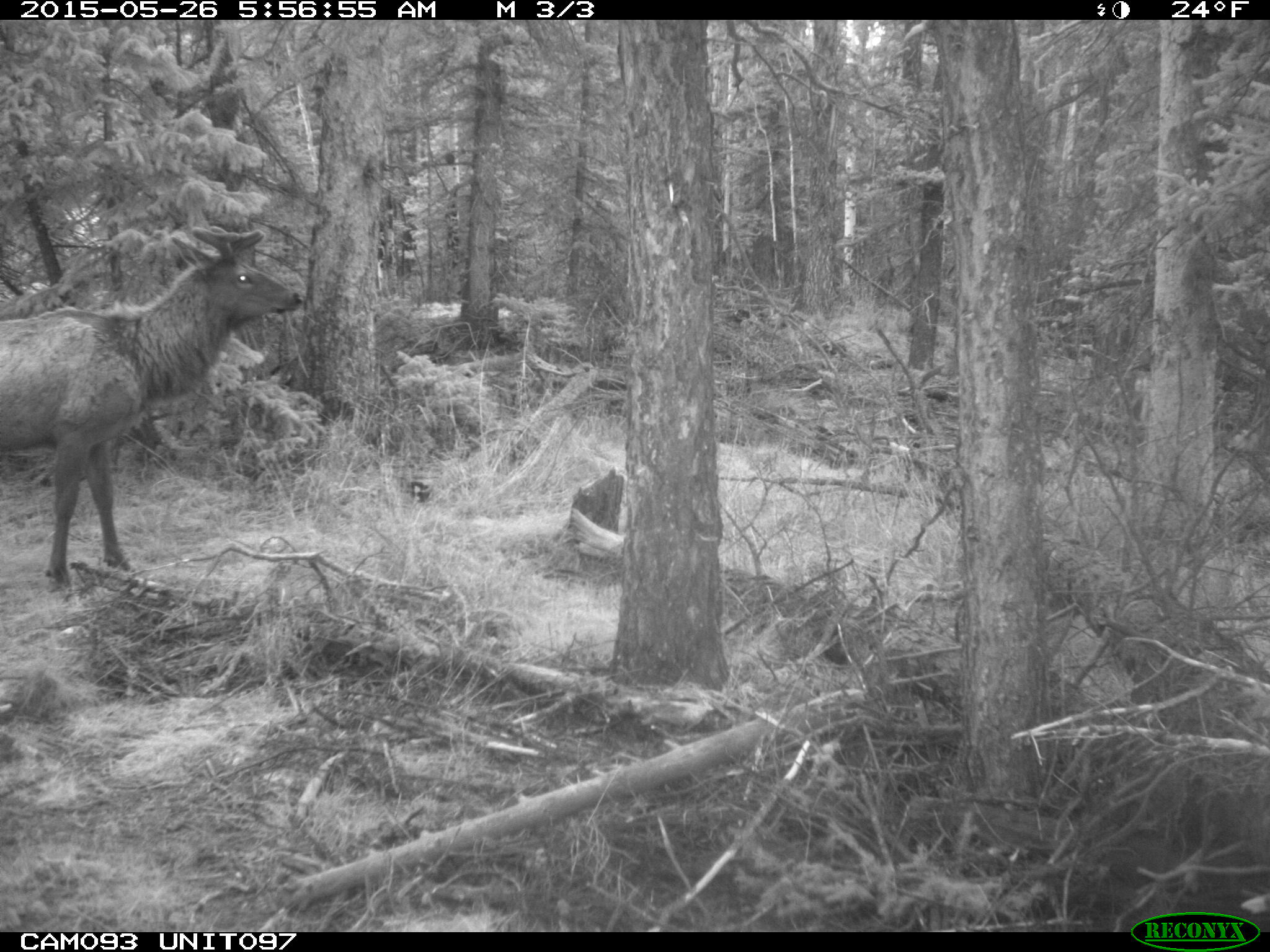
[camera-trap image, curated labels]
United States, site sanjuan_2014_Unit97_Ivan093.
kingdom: Animalia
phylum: Chordata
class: Mammalia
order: Artiodactyla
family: Cervidae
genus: Cervus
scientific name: Cervus elaphus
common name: red deer